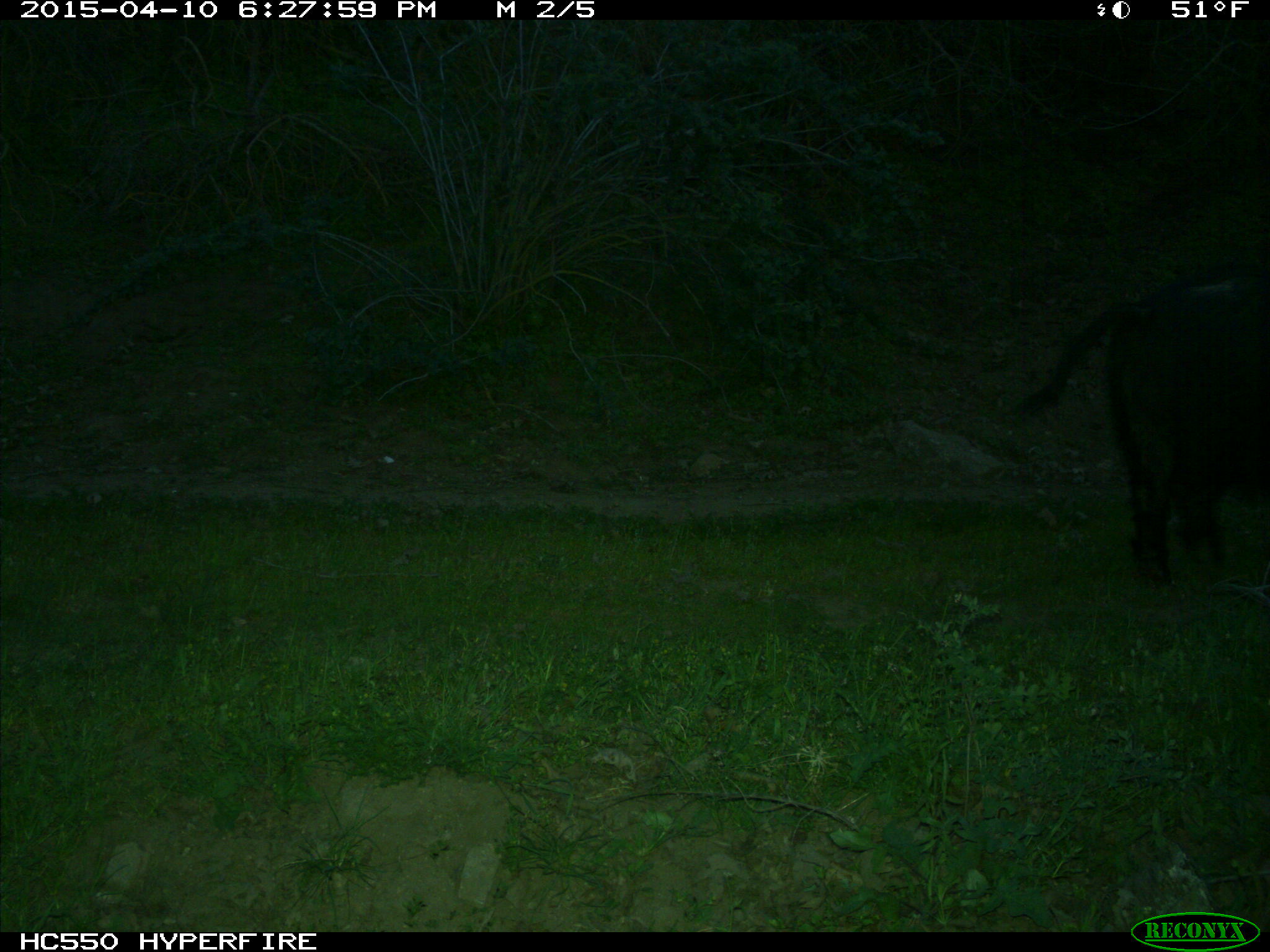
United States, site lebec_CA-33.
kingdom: Animalia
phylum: Chordata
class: Mammalia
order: Artiodactyla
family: Suidae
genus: Sus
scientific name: Sus scrofa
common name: wild boar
Sus scrofa (wild boar).